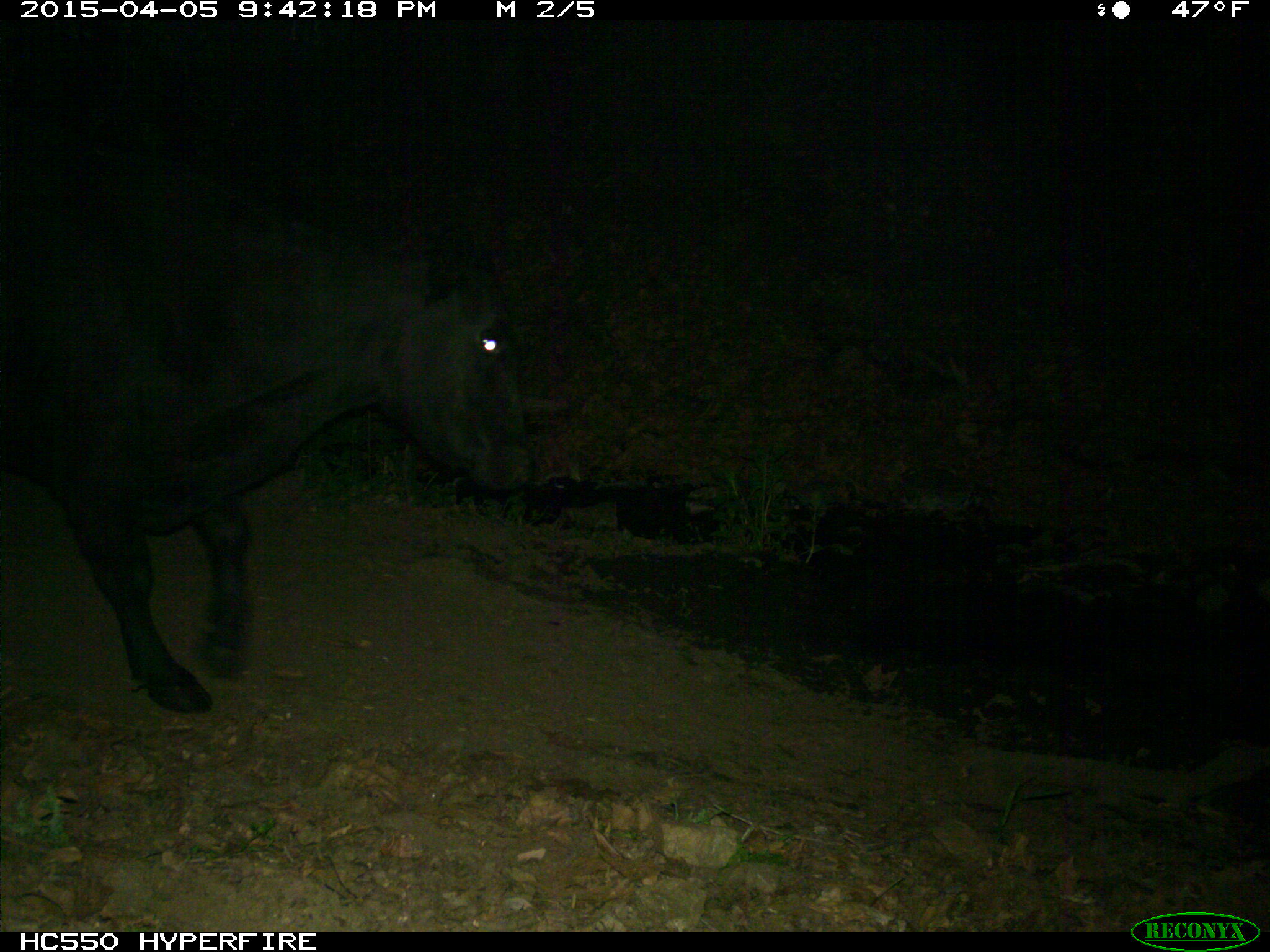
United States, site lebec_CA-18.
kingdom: Animalia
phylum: Chordata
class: Mammalia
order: Artiodactyla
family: Bovidae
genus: Bos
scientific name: Bos taurus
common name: domestic cow